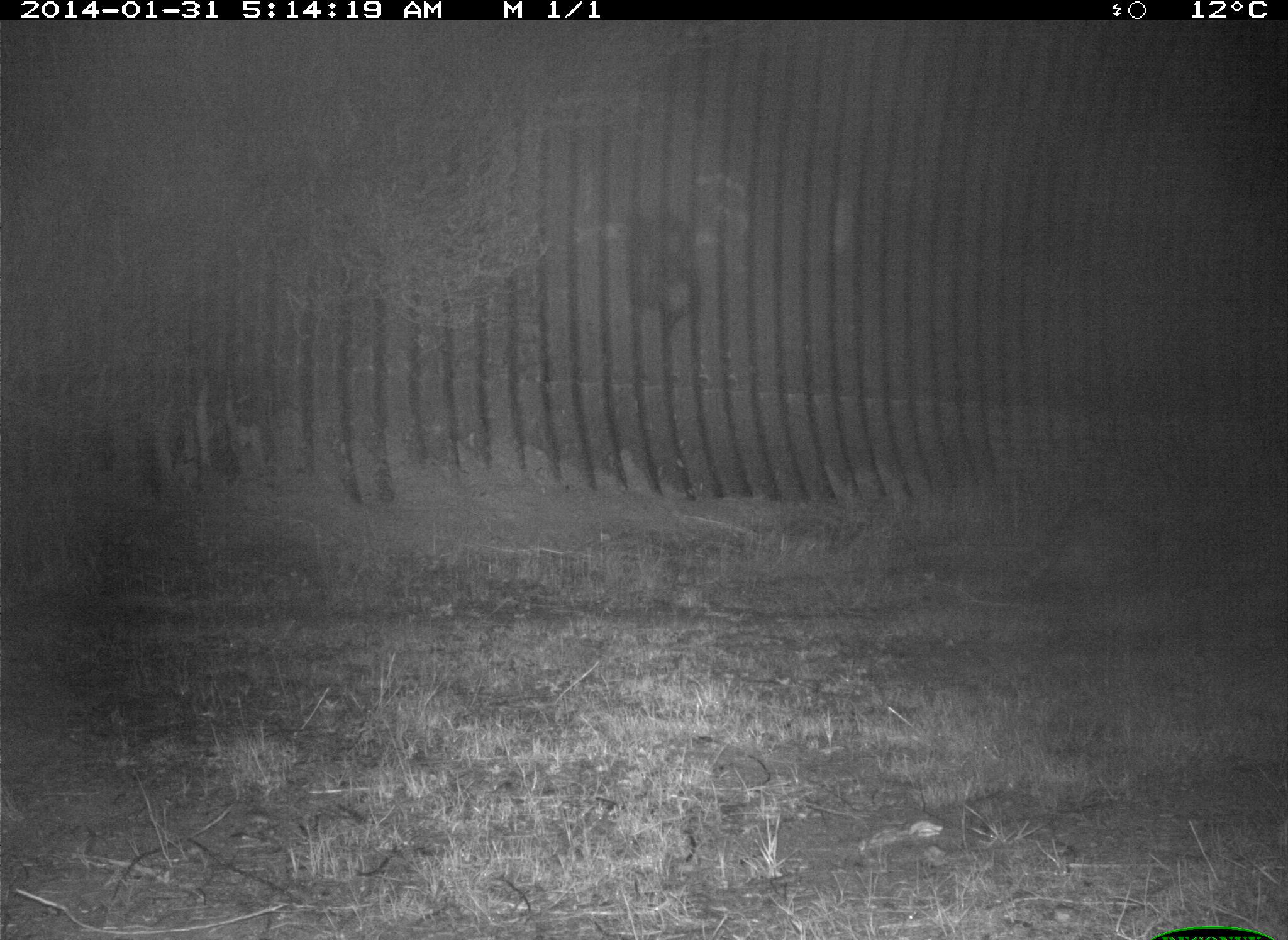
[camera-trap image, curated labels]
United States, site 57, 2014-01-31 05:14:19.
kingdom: Animalia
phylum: Chordata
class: Mammalia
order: Carnivora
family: Procyonidae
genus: Procyon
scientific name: Procyon lotor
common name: raccoon